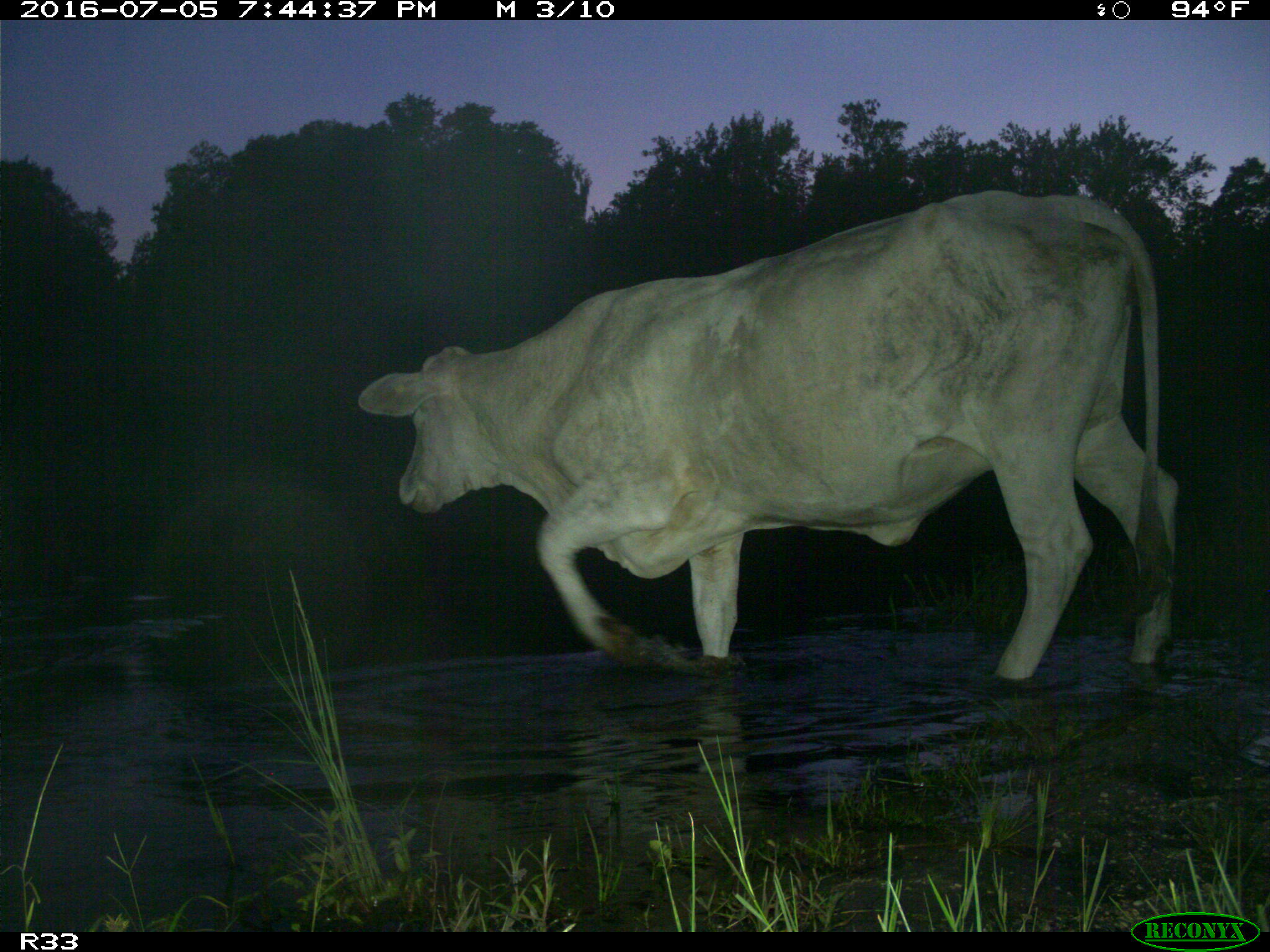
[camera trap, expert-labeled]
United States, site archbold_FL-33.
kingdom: Animalia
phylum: Chordata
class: Mammalia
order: Artiodactyla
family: Bovidae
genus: Bos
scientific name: Bos taurus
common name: domestic cow